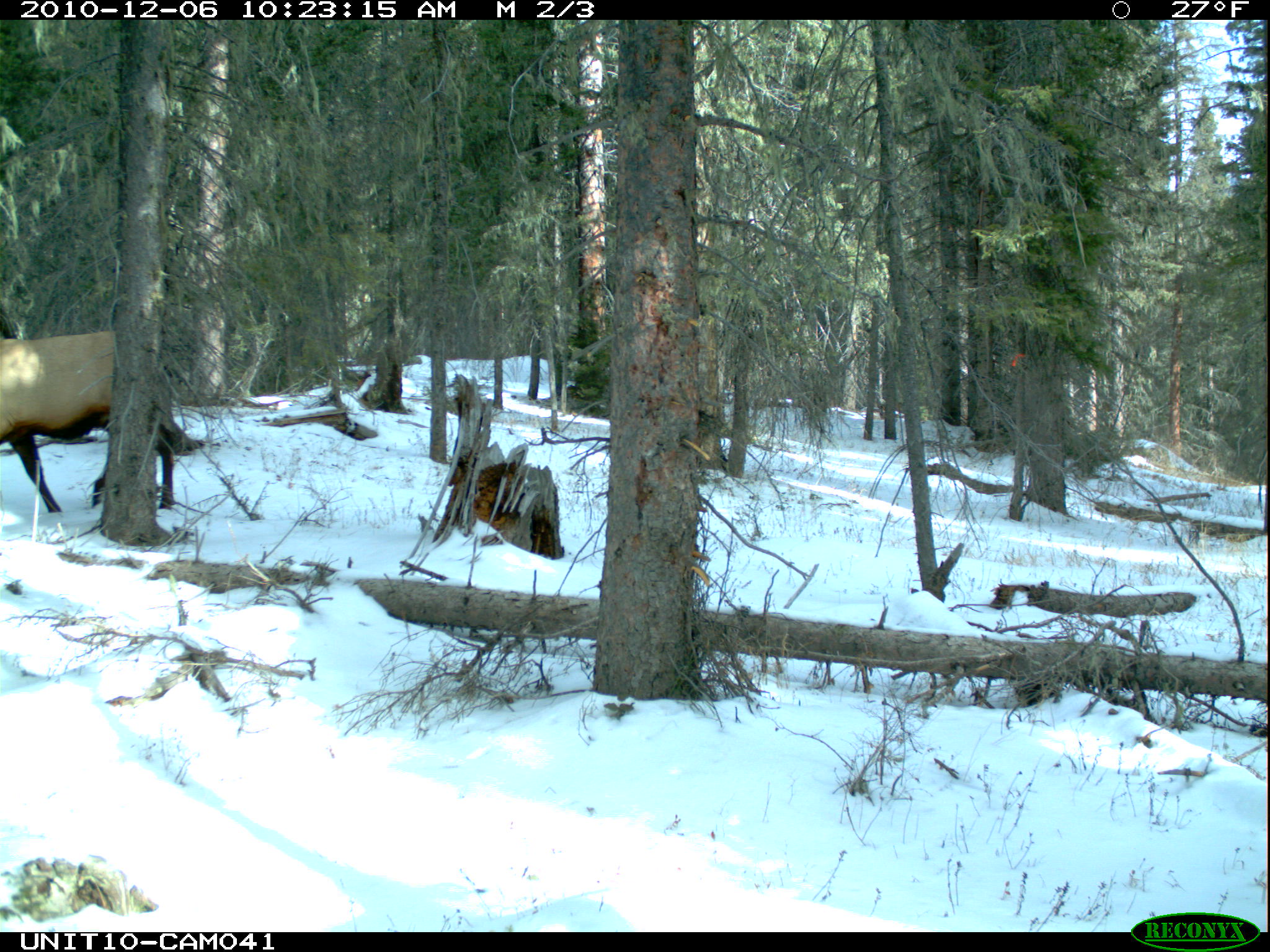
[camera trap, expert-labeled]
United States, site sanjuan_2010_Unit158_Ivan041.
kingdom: Animalia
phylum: Chordata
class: Mammalia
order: Artiodactyla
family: Cervidae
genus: Cervus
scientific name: Cervus elaphus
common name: red deer